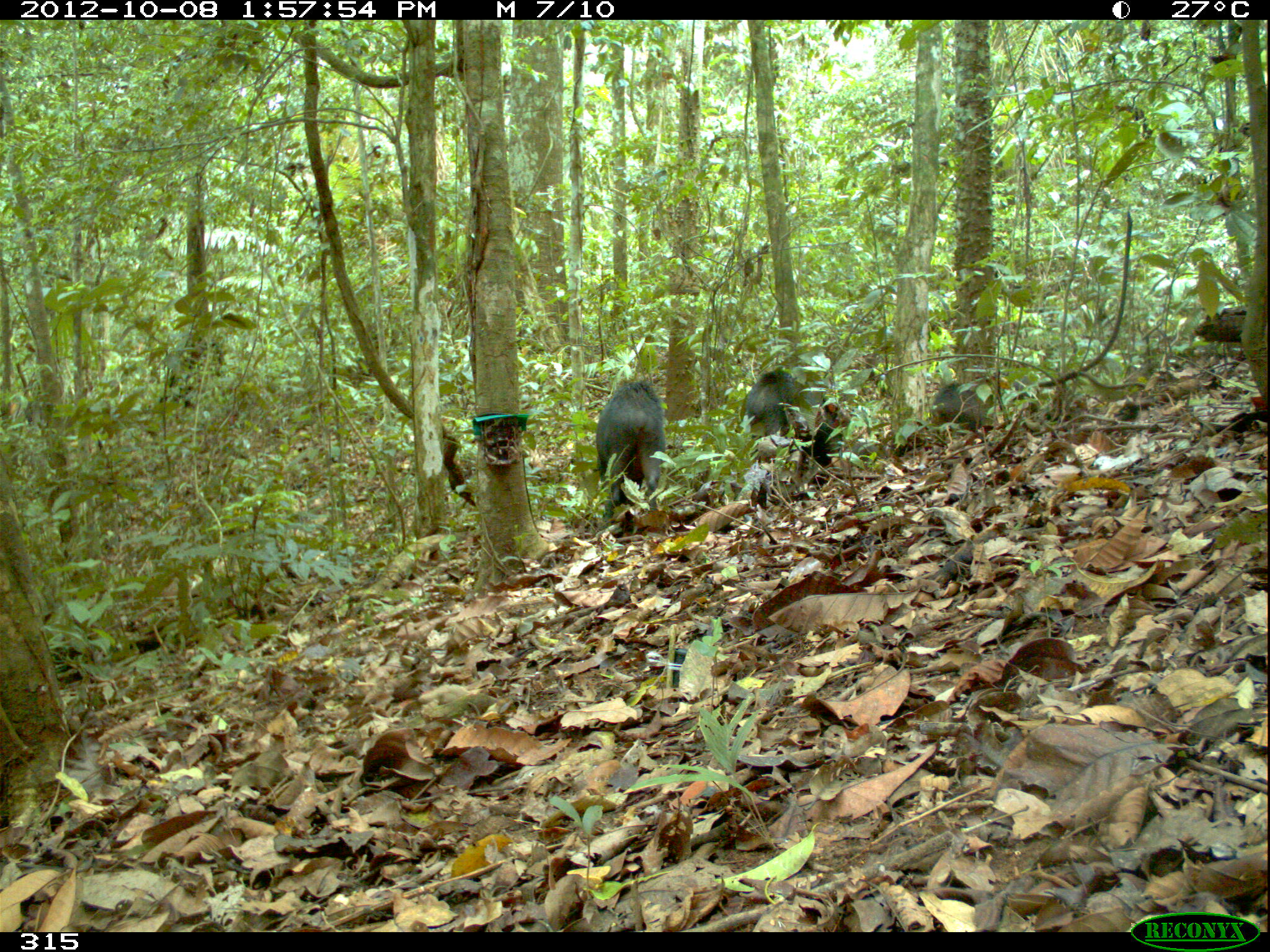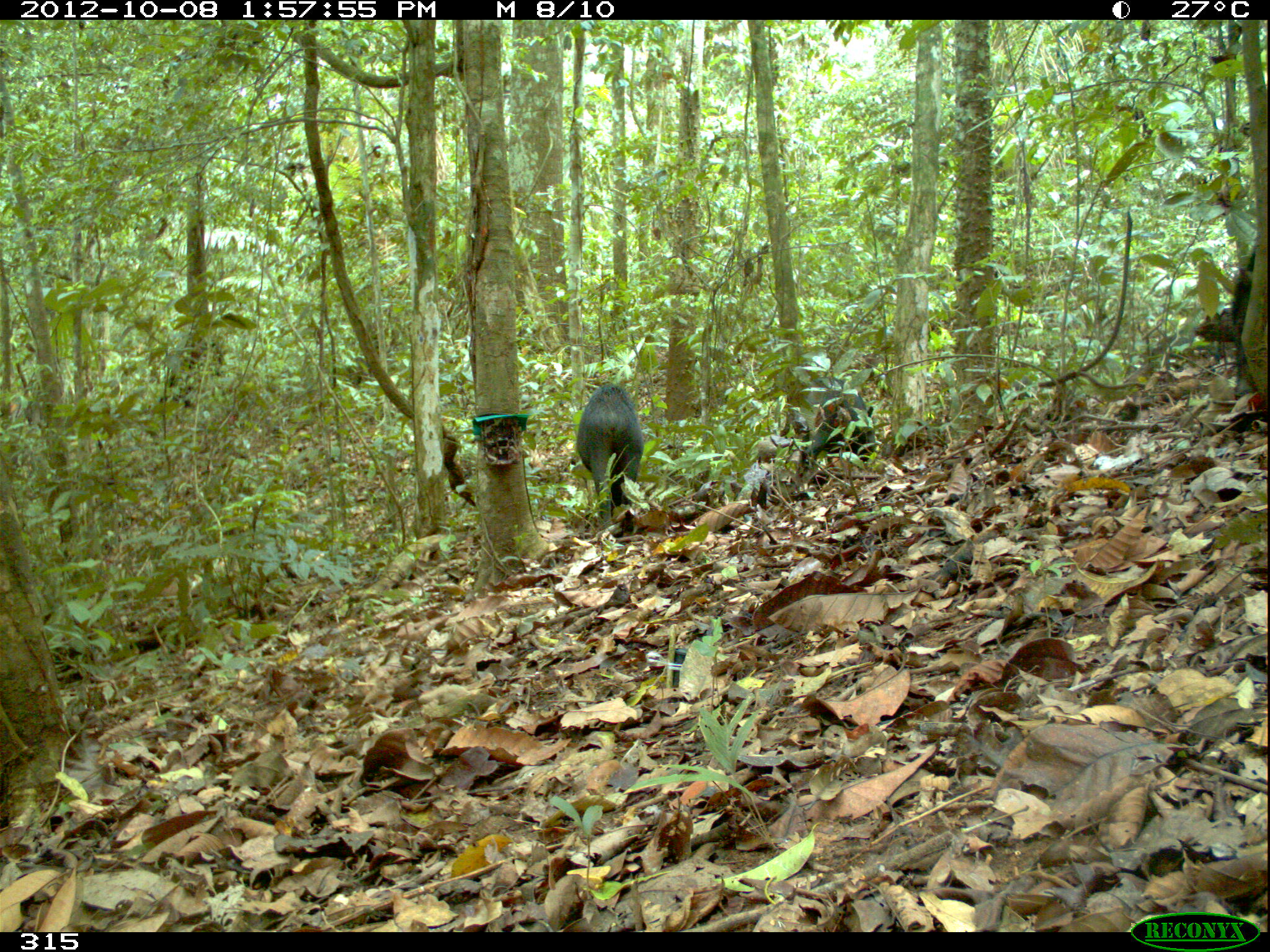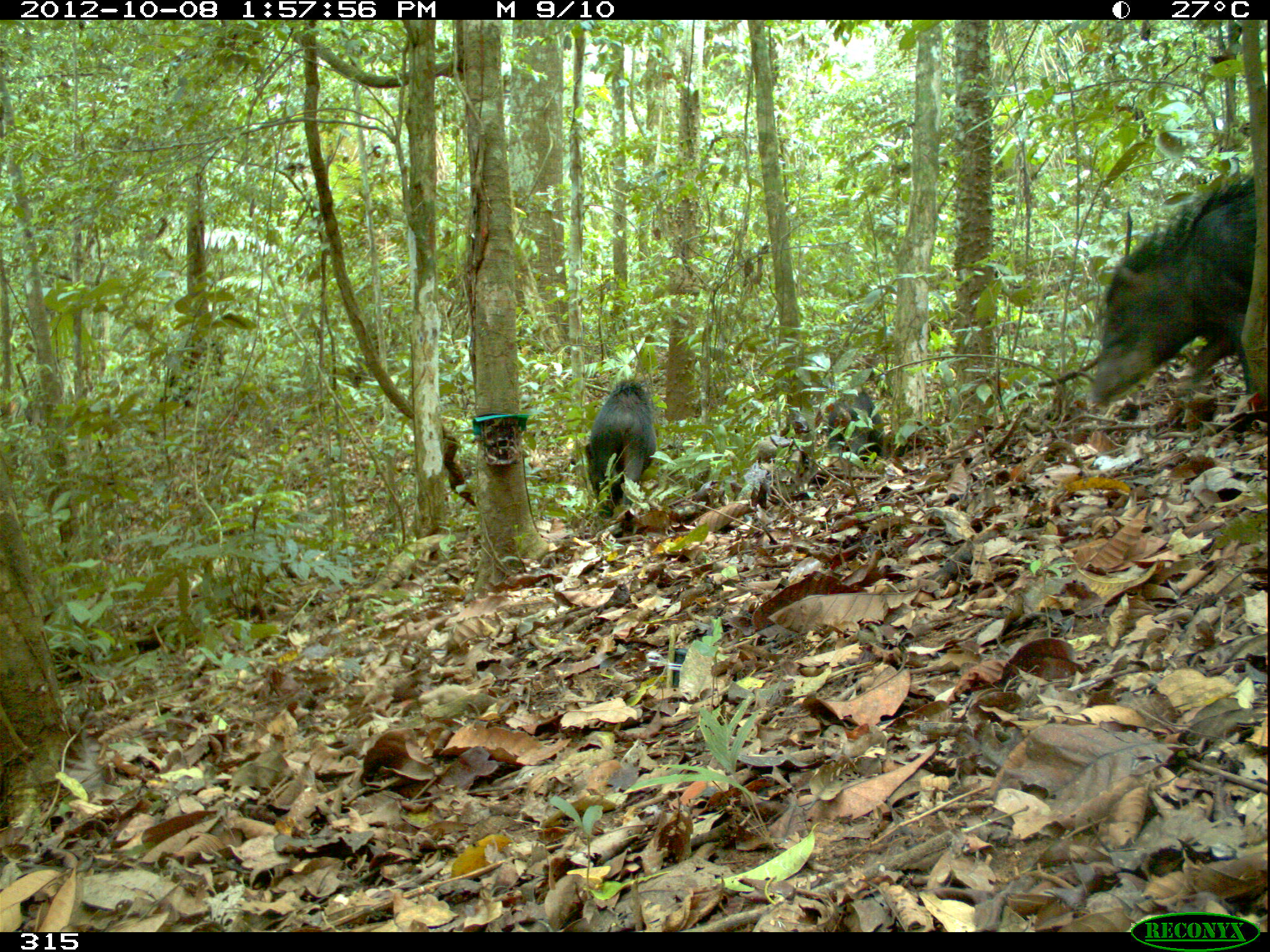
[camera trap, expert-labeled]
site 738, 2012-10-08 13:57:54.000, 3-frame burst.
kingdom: Animalia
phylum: Chordata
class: Mammalia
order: Artiodactyla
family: Tayassuidae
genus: Tayassu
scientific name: Tayassu pecari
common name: white-lipped peccary